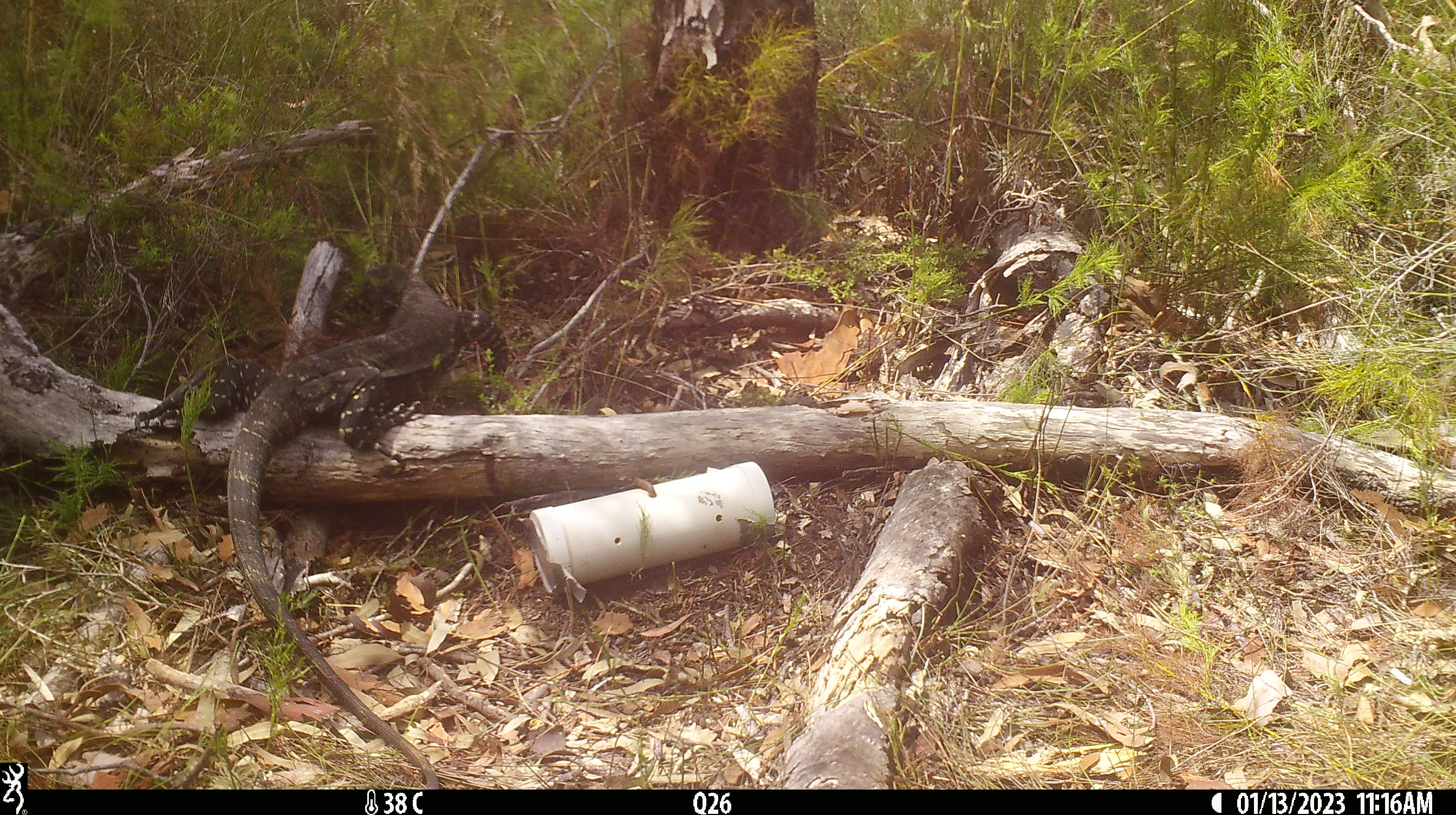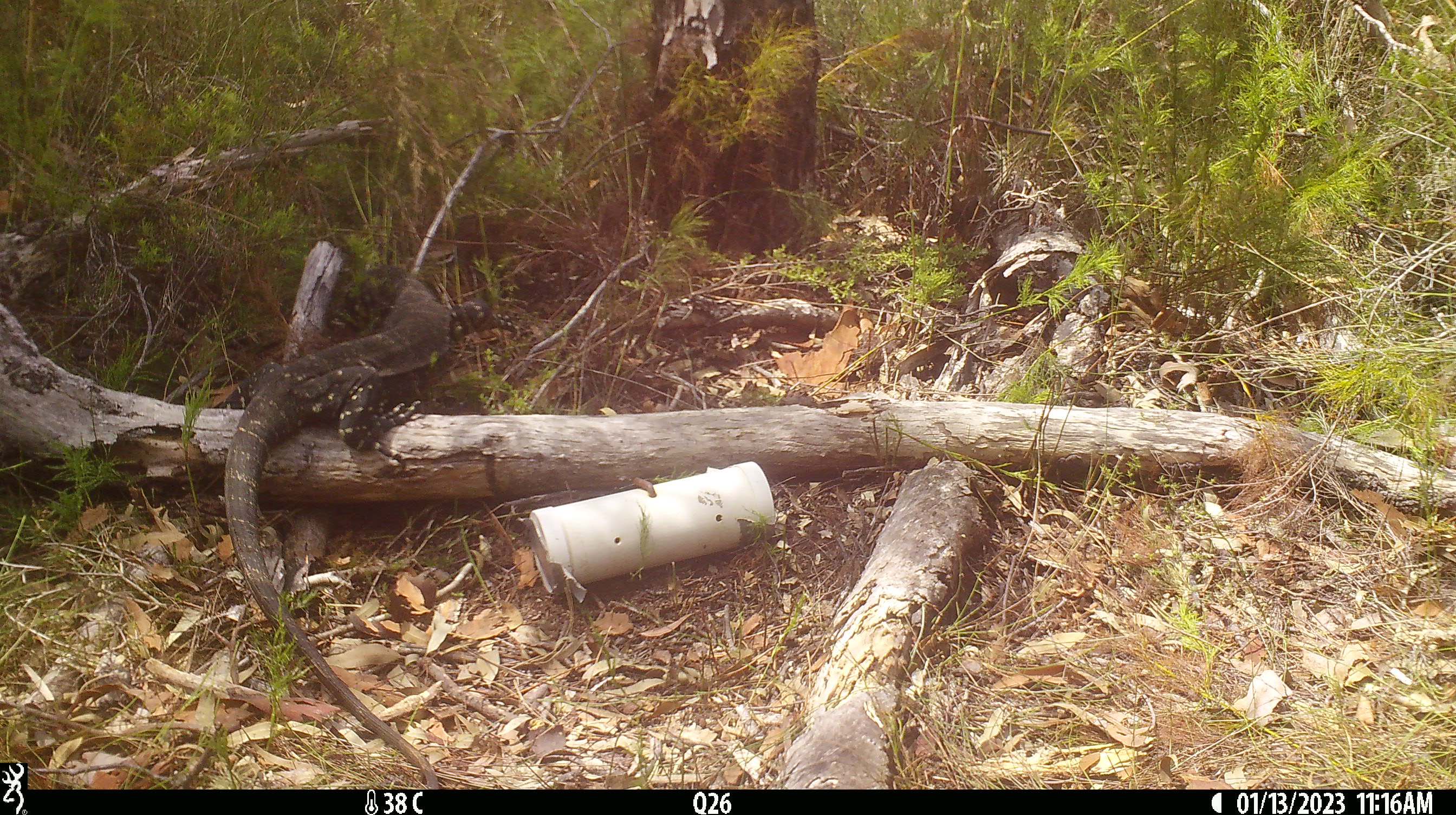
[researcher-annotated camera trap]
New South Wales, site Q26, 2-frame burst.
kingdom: Animalia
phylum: Chordata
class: Reptilia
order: Squamata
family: Varanidae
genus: Varanus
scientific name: Varanus varius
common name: lace monitor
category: goanna